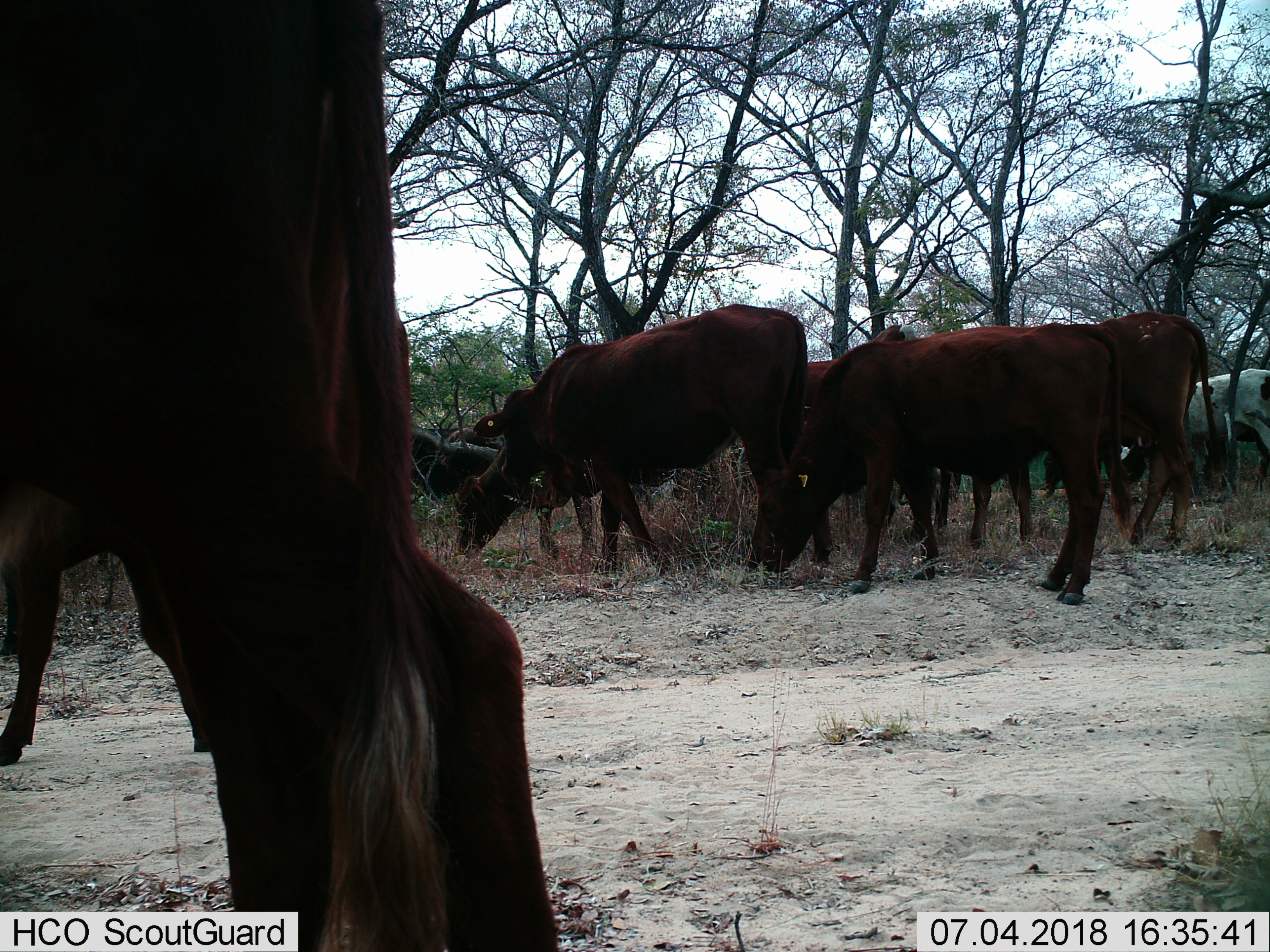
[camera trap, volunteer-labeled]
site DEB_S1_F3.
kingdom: Animalia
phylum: Chordata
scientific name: Vertebrata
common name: domestic animal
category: domesticanimal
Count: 8.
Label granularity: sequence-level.